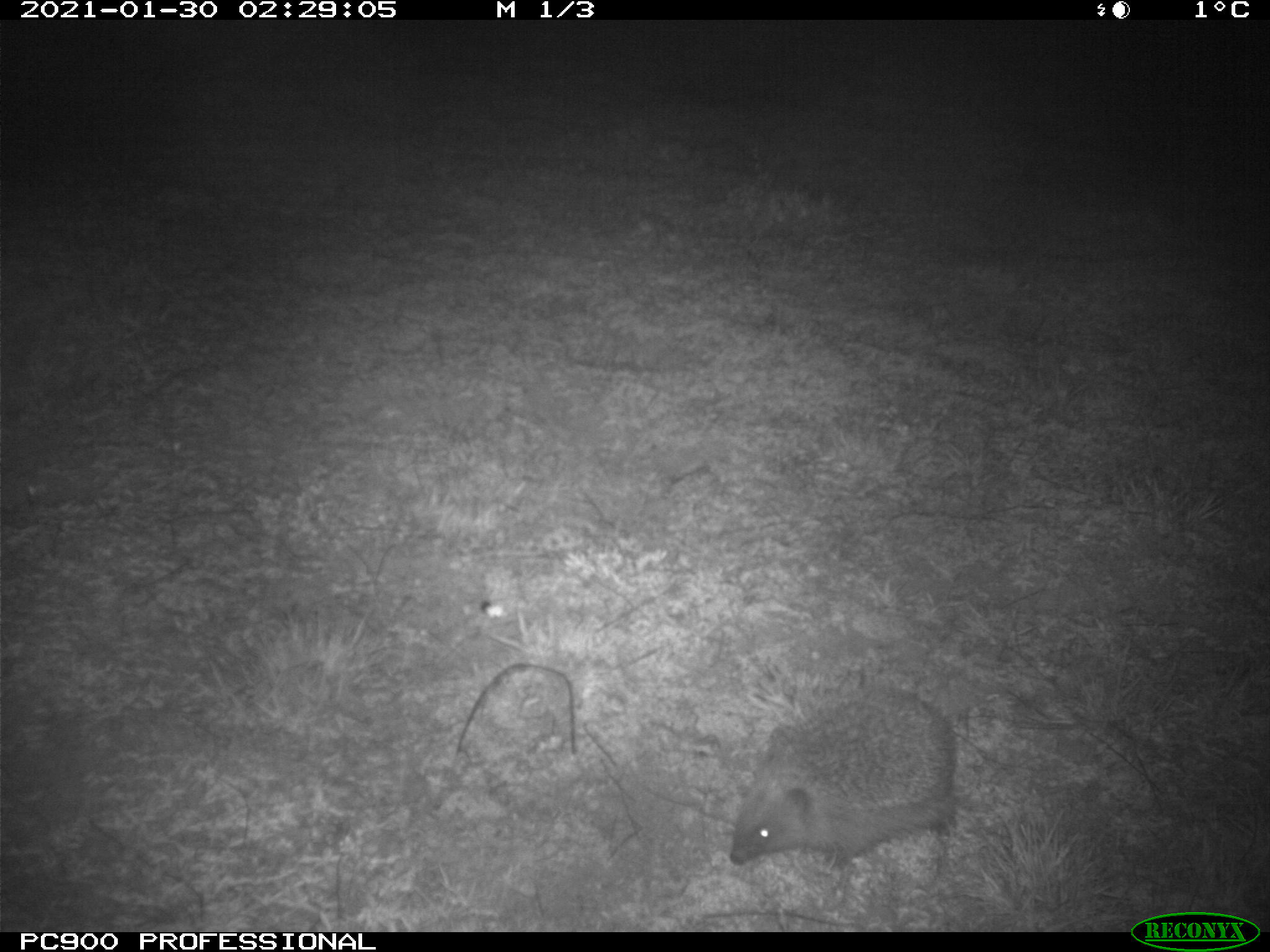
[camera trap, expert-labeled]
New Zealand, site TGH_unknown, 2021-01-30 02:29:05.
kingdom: Animalia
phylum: Chordata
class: Mammalia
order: Eulipotyphla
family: Erinaceidae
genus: Erinaceus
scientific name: Erinaceus europaeus europaeus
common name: european hedgehog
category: hedgehog